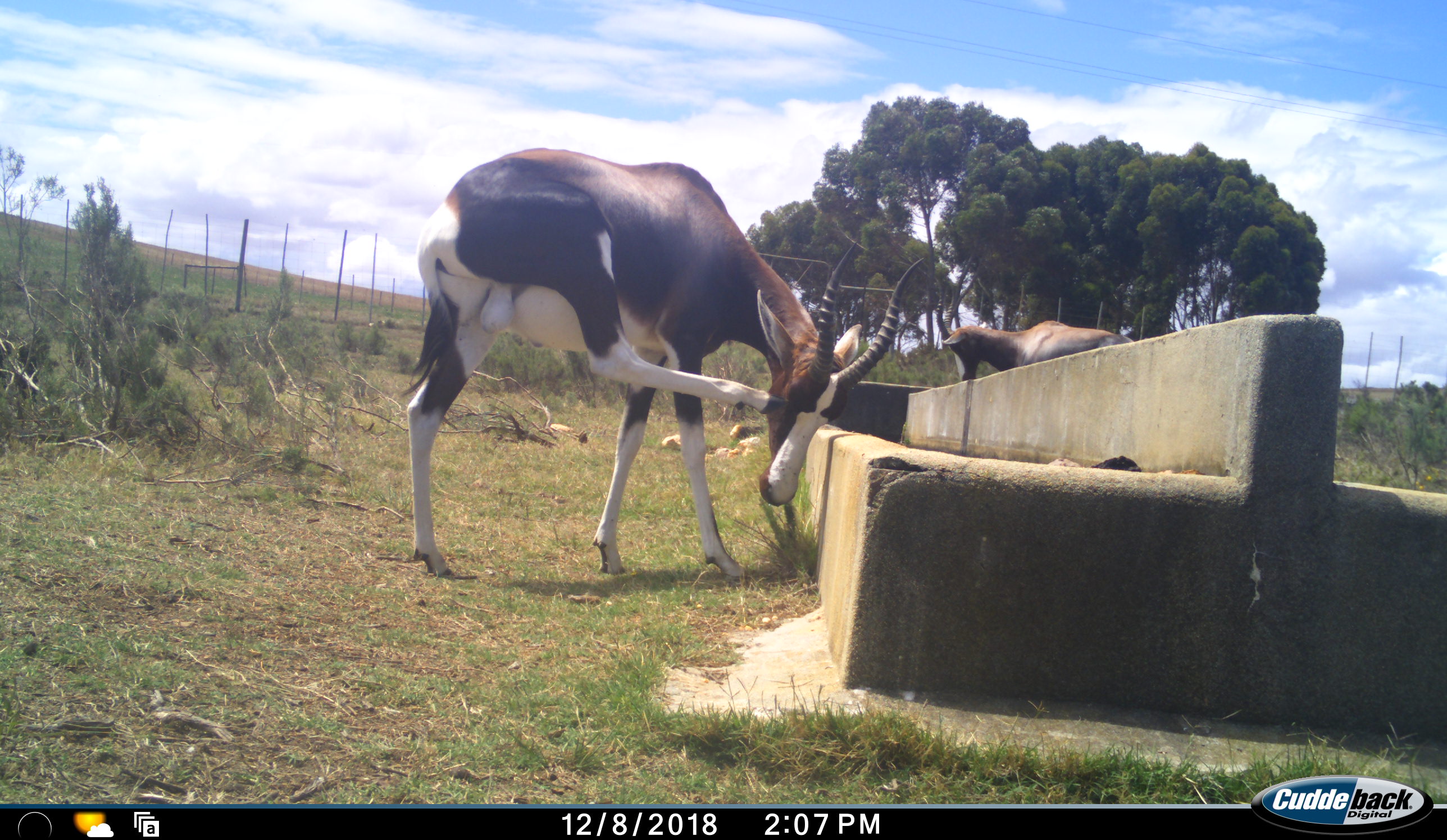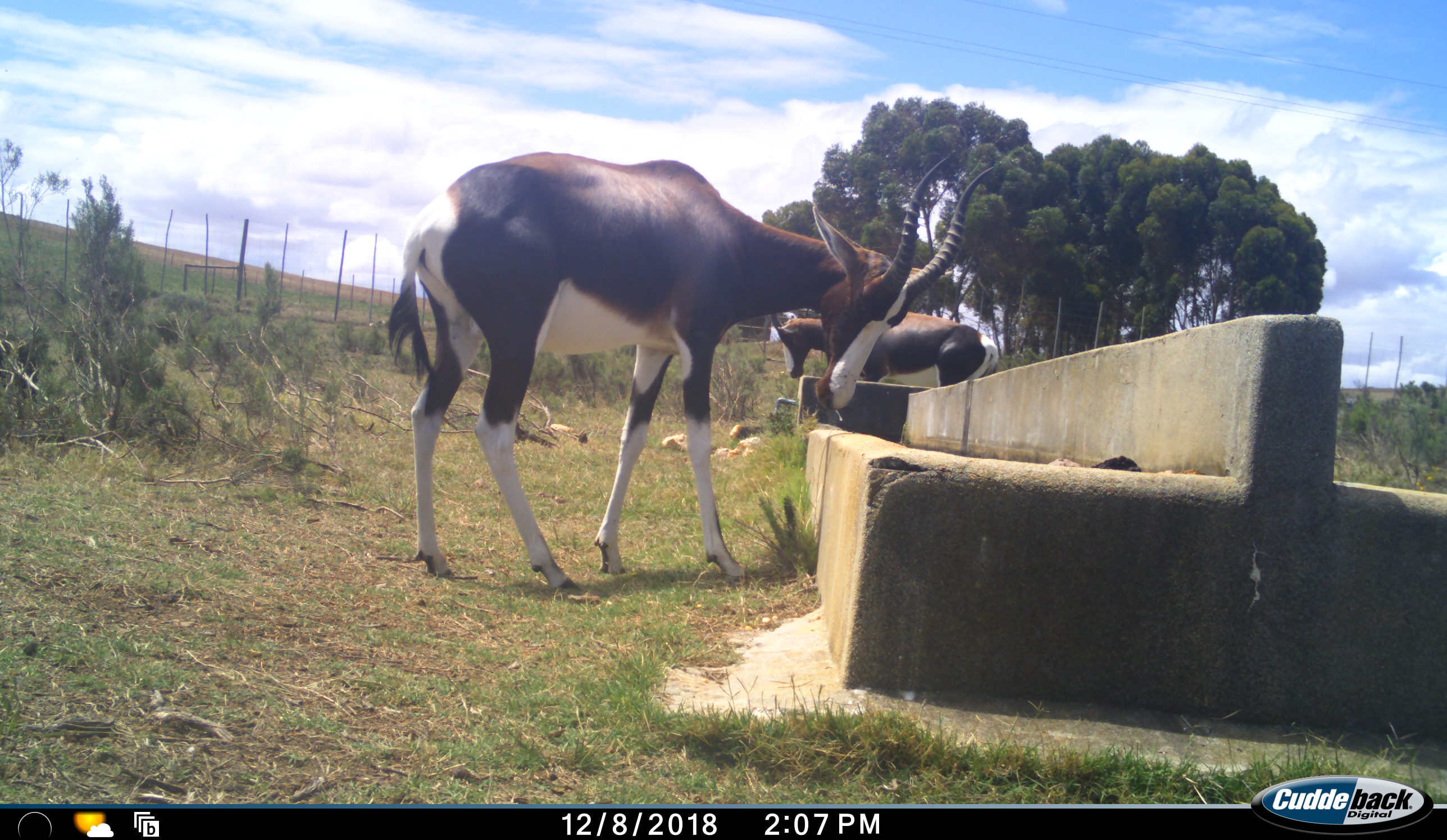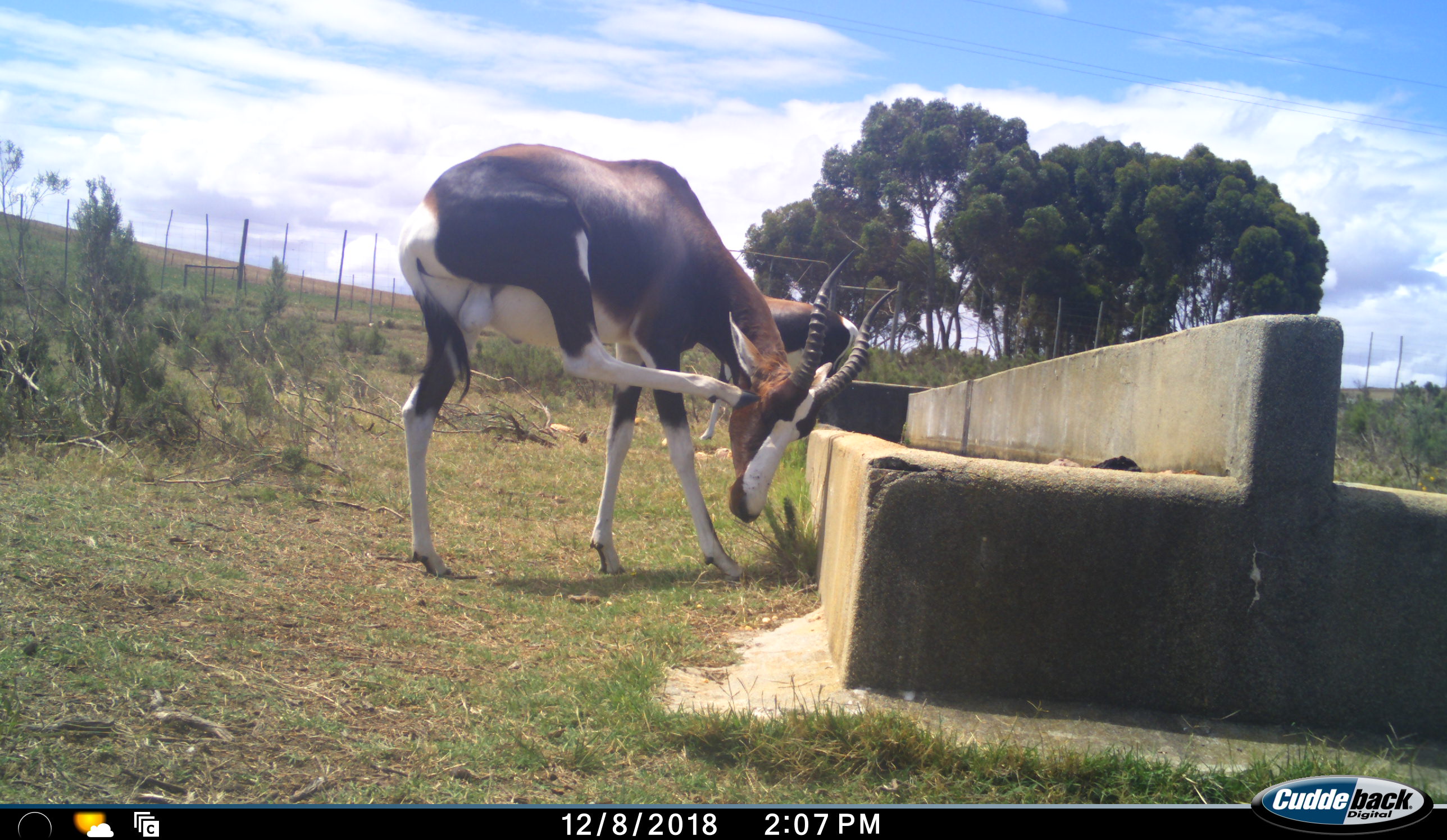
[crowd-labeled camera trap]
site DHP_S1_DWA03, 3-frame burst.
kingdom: Animalia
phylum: Chordata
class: Mammalia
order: Artiodactyla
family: Bovidae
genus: Damaliscus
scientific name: Damaliscus pygargus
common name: bontebok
Bontebok (Damaliscus pygargus), count 2. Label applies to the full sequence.